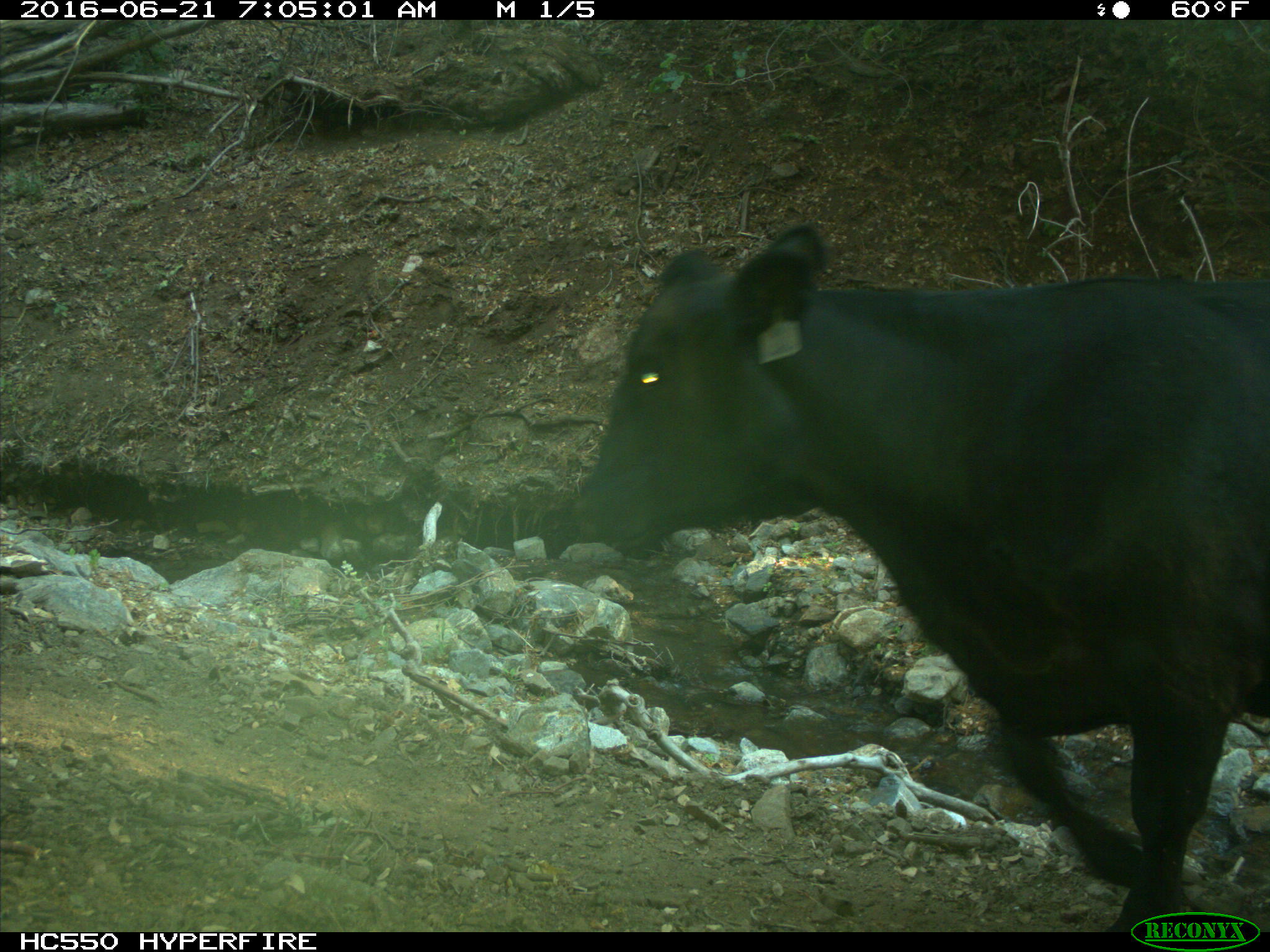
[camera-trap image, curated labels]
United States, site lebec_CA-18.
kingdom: Animalia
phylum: Chordata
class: Mammalia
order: Artiodactyla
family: Bovidae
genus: Bos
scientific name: Bos taurus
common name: domestic cow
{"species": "Bos taurus (domestic cow)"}